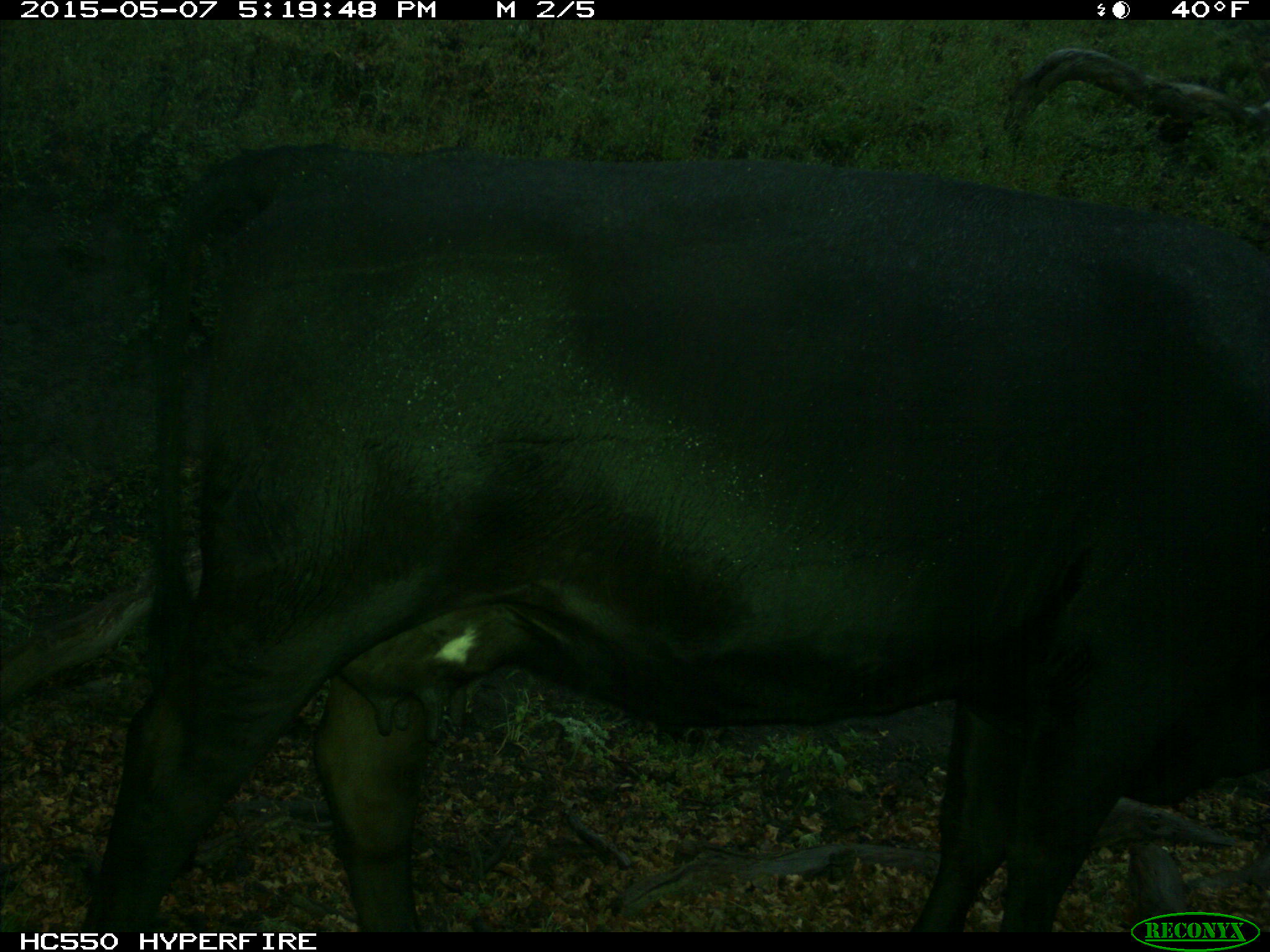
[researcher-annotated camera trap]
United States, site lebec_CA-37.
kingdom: Animalia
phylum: Chordata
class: Mammalia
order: Artiodactyla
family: Bovidae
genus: Bos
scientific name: Bos taurus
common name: domestic cow